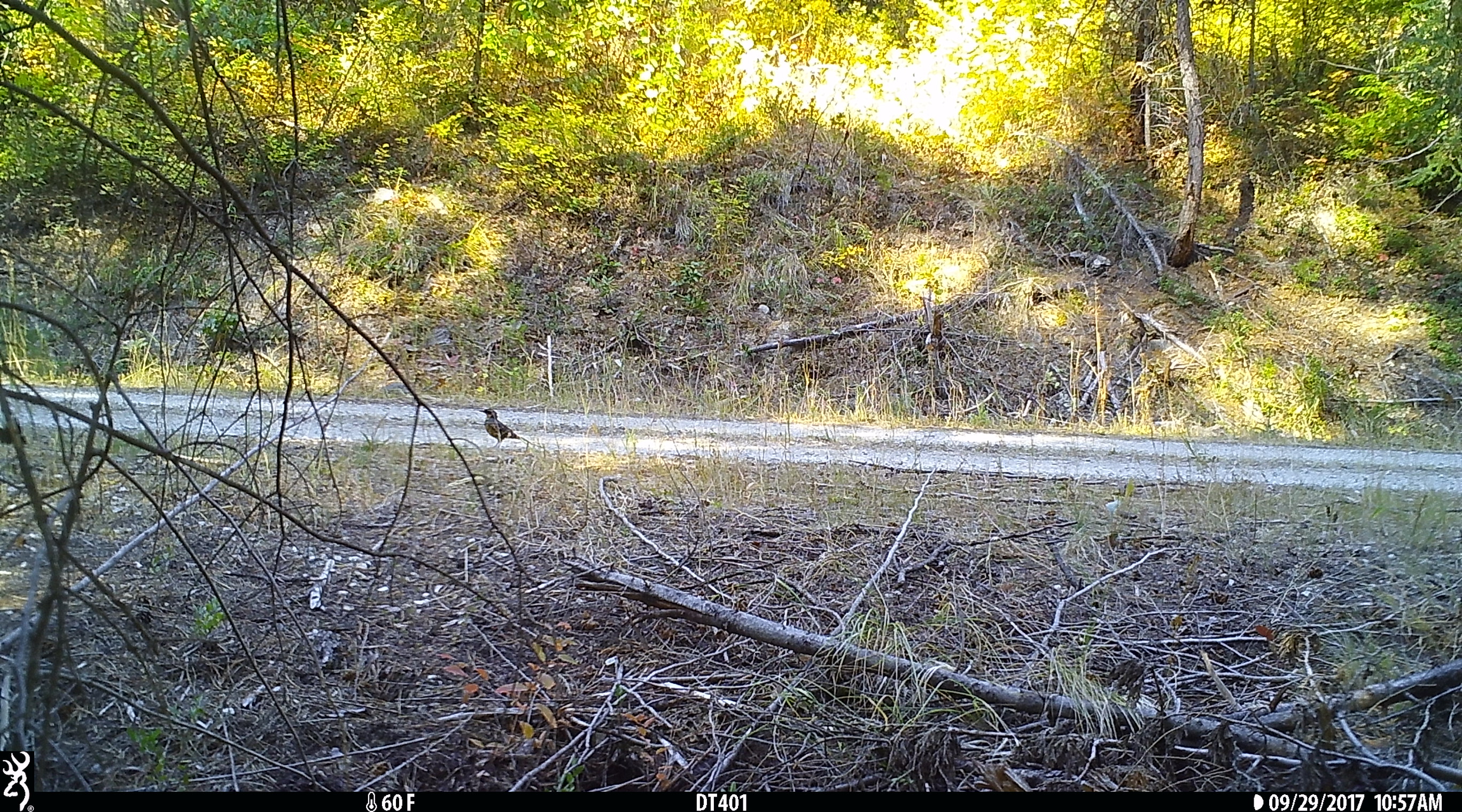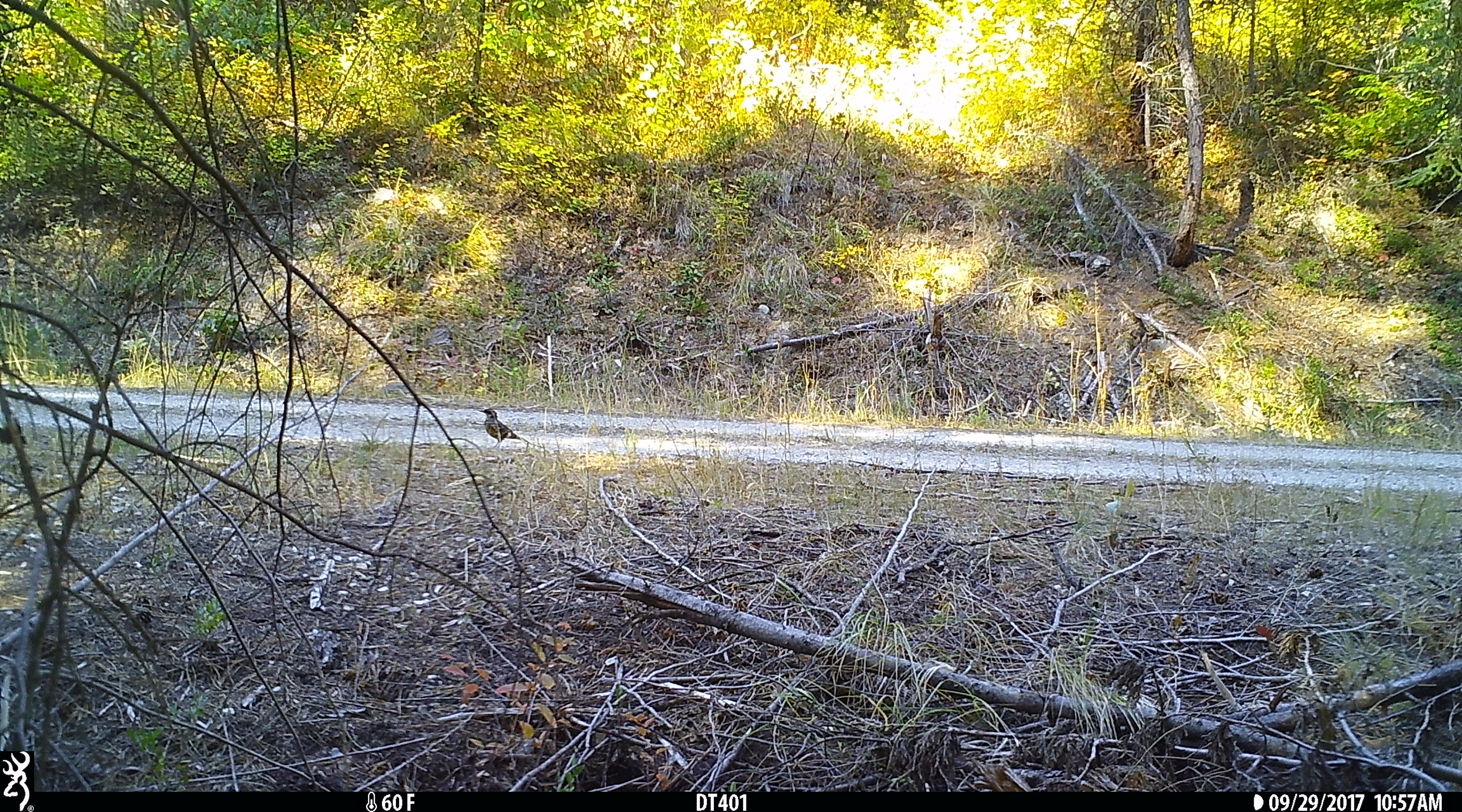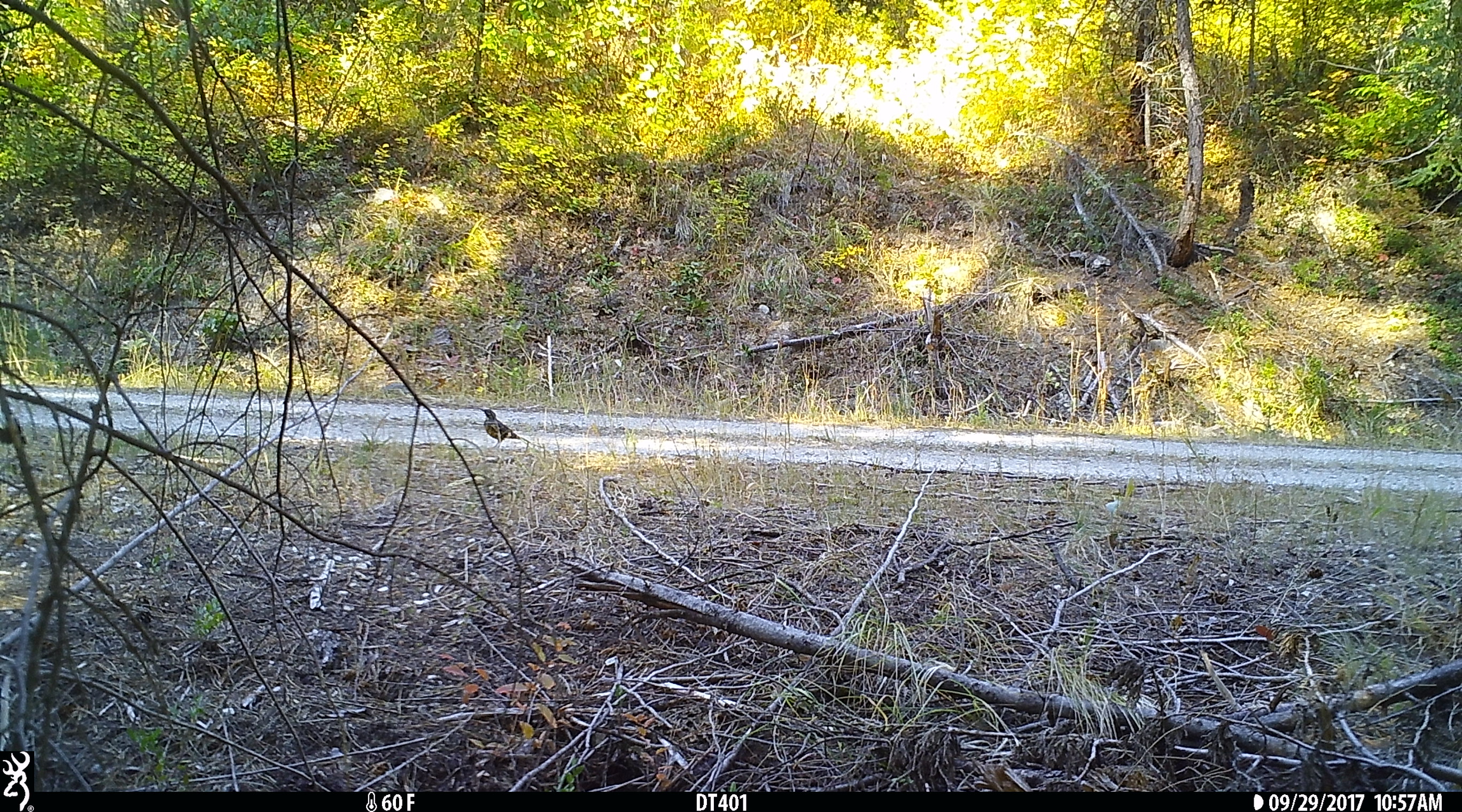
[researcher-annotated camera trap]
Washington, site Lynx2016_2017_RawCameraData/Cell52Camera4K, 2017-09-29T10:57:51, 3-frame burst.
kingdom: Animalia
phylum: Chordata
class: Aves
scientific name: Aves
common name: birds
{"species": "Aves (birds)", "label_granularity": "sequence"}